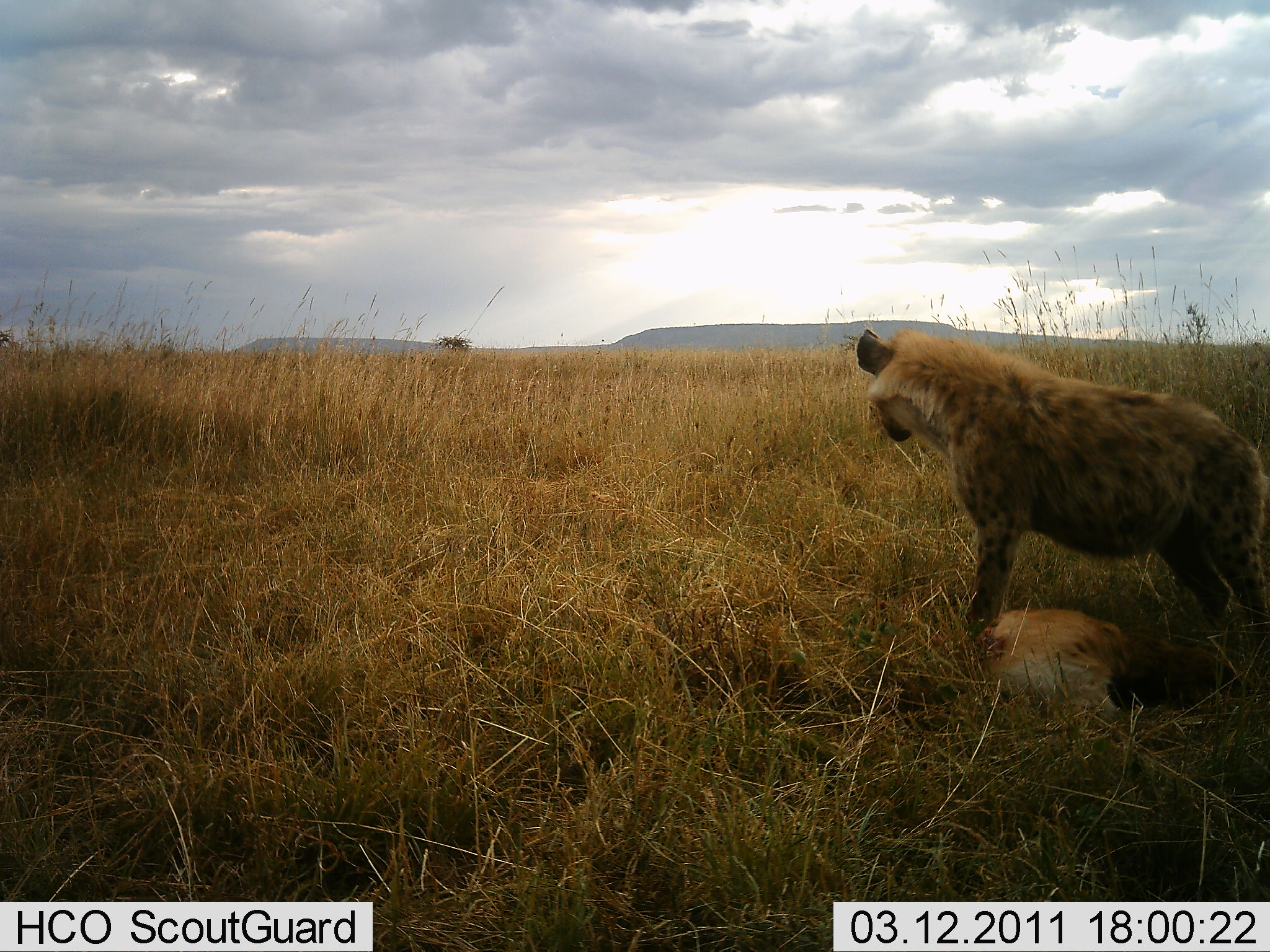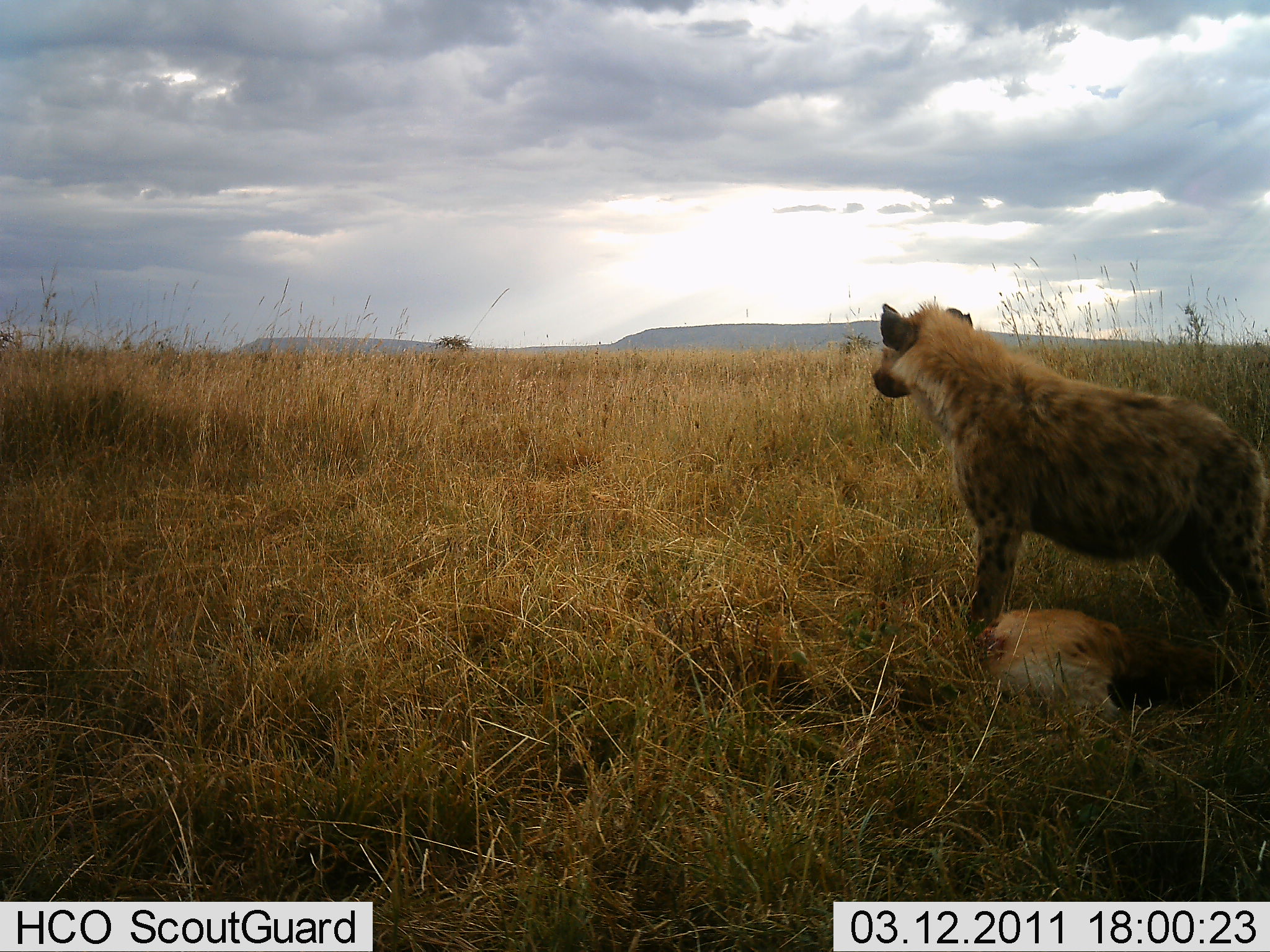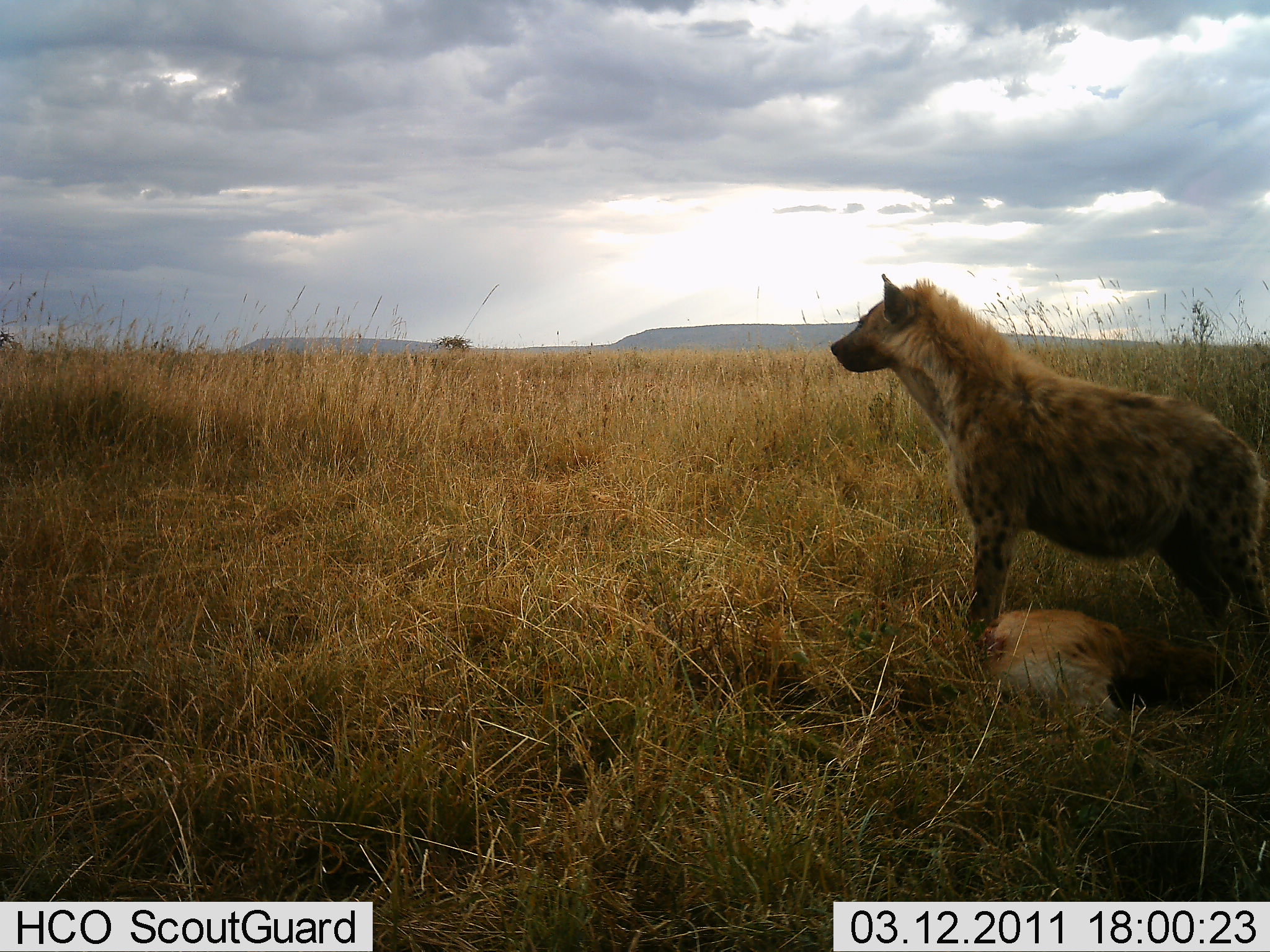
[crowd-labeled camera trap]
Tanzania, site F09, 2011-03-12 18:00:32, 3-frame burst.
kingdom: Animalia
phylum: Chordata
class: Mammalia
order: Carnivora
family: Hyaenidae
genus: Crocuta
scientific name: Crocuta crocuta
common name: spotted hyena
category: hyenaspotted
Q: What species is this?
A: Hyenaspotted (spotted hyena) (Crocuta crocuta).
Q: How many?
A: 1.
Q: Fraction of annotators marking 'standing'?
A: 75%.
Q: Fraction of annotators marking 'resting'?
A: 0%.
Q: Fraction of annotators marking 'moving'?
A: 0%.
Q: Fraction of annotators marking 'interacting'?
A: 0%.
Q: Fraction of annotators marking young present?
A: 0%.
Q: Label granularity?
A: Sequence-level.